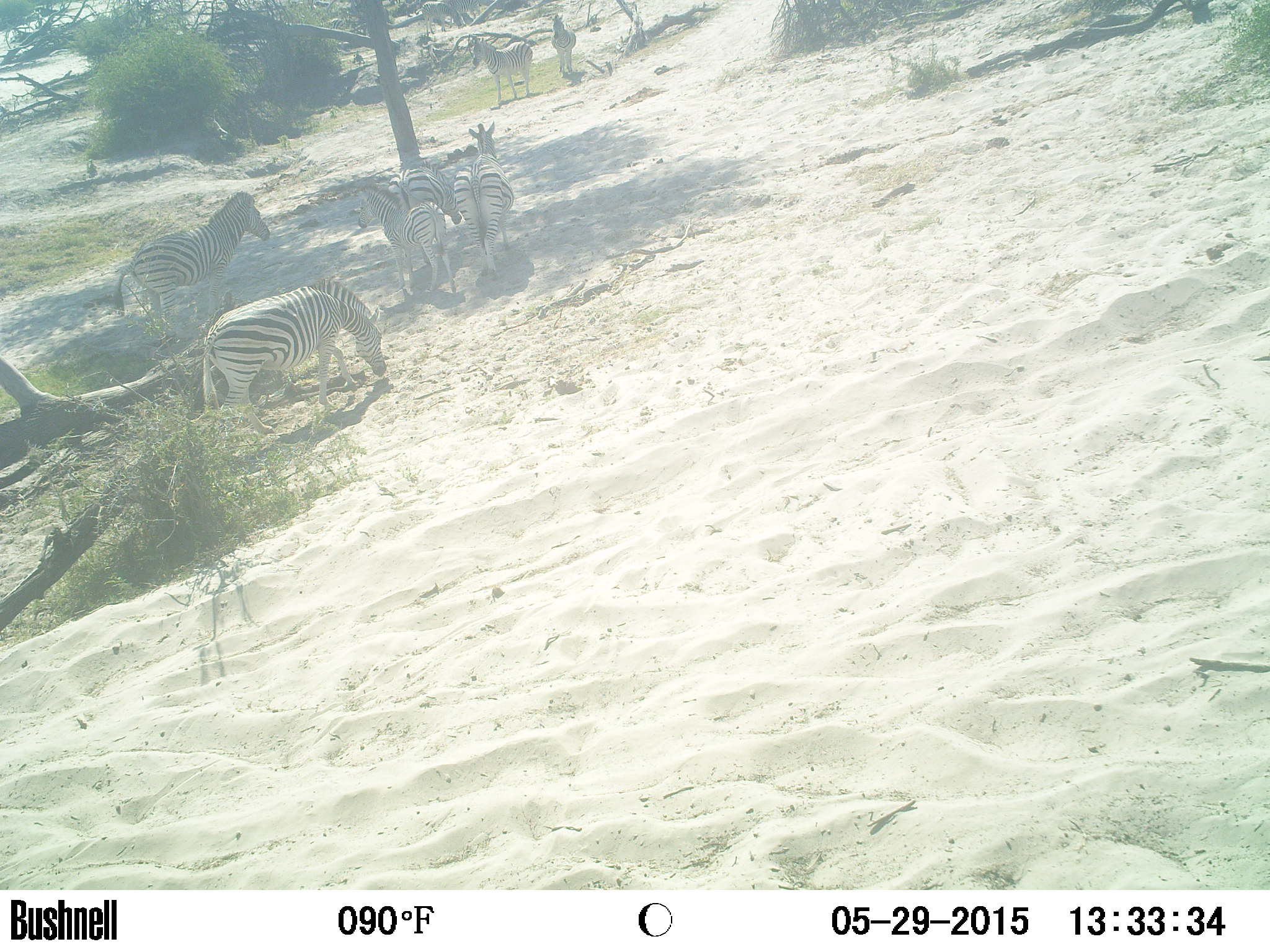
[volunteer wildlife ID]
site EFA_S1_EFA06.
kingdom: Animalia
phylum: Chordata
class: Mammalia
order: Perissodactyla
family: Equidae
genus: Equus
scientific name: Equus quagga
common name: plains zebra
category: zebraplains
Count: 7.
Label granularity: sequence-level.